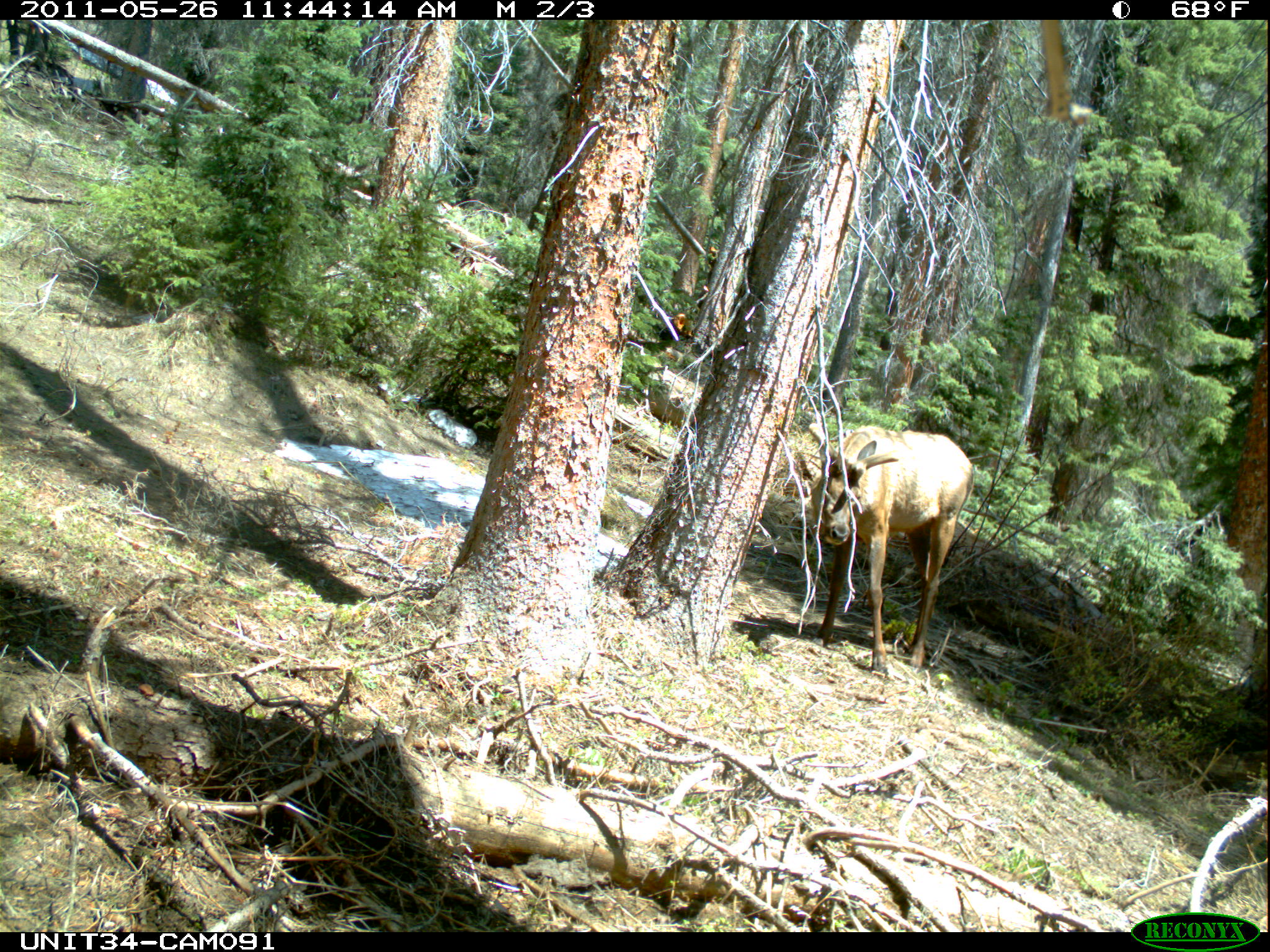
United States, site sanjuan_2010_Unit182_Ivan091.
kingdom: Animalia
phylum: Chordata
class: Mammalia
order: Artiodactyla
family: Cervidae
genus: Cervus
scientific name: Cervus elaphus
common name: red deer